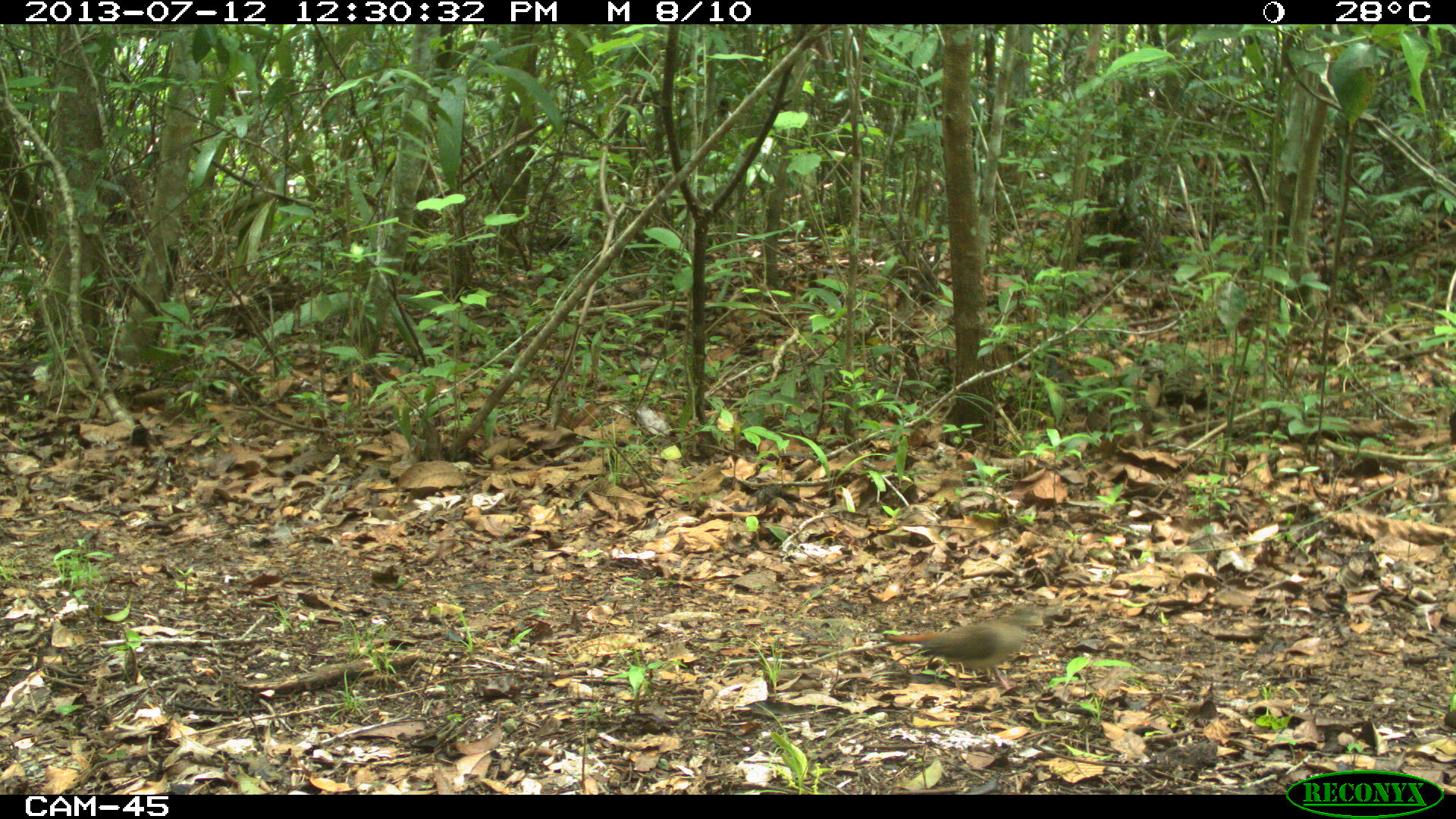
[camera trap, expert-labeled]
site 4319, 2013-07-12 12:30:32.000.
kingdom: Animalia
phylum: Chordata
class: Aves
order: Columbiformes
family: Columbidae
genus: Claravis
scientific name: Claravis pretiosa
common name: blue ground-dove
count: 1